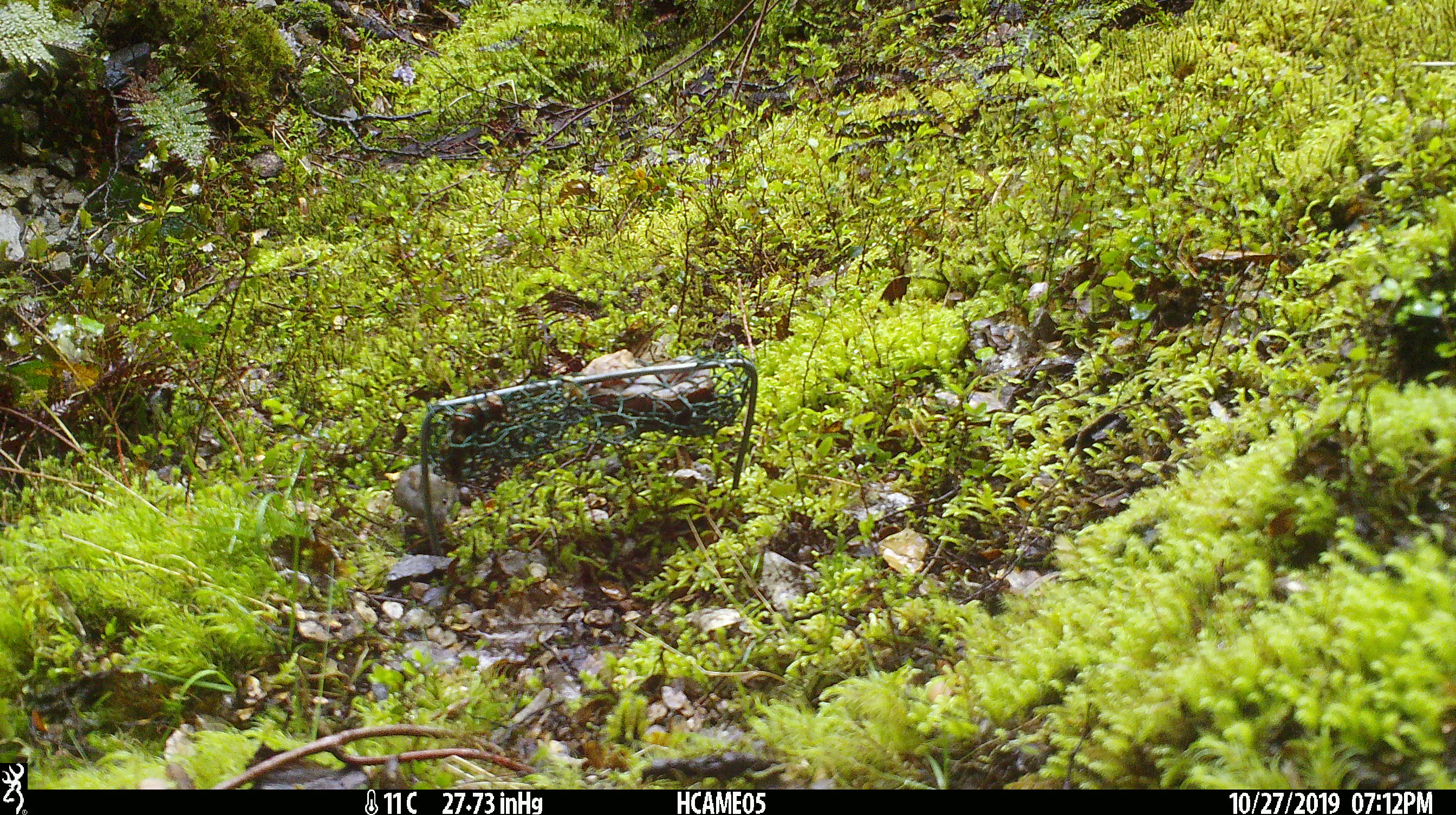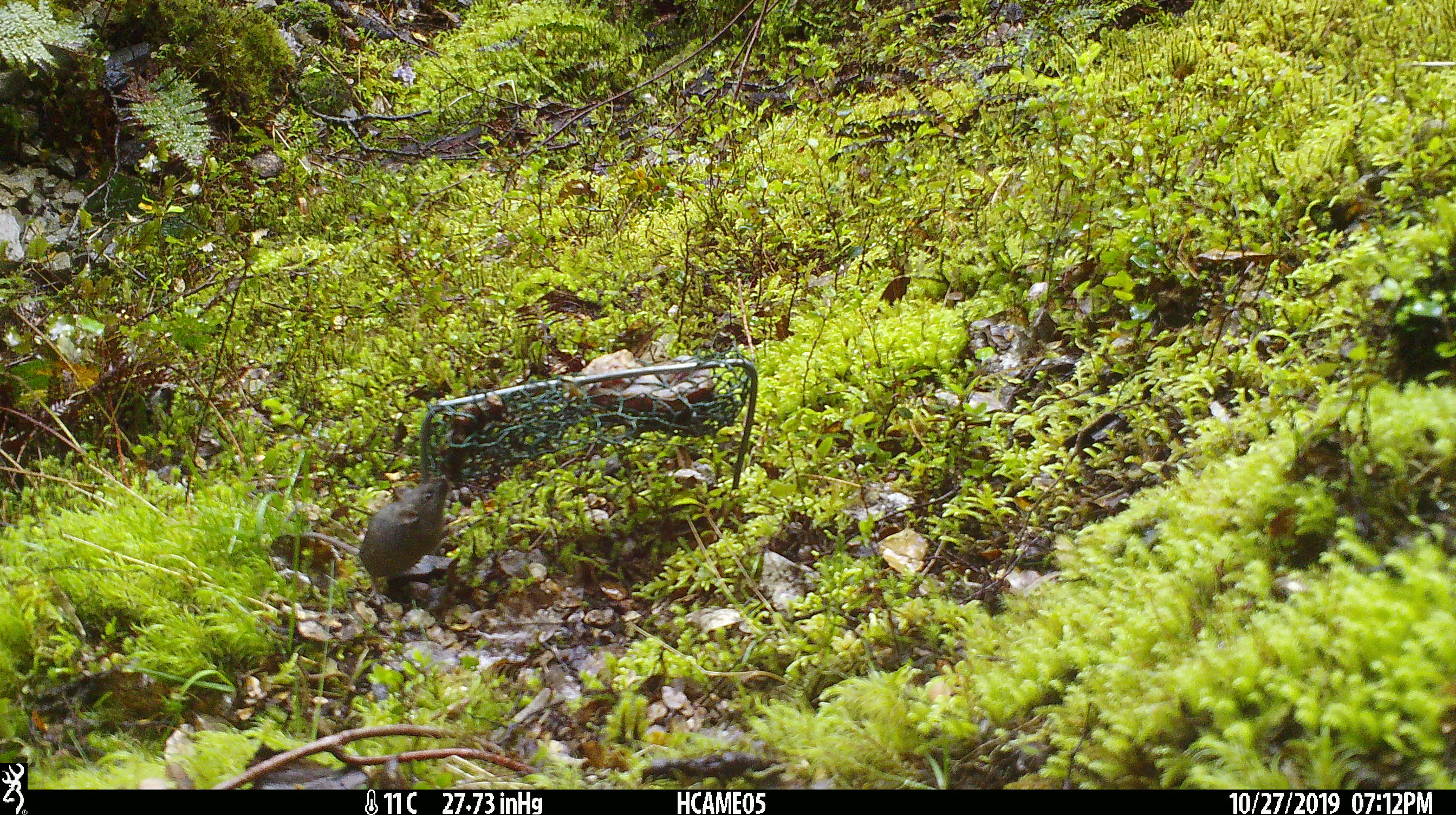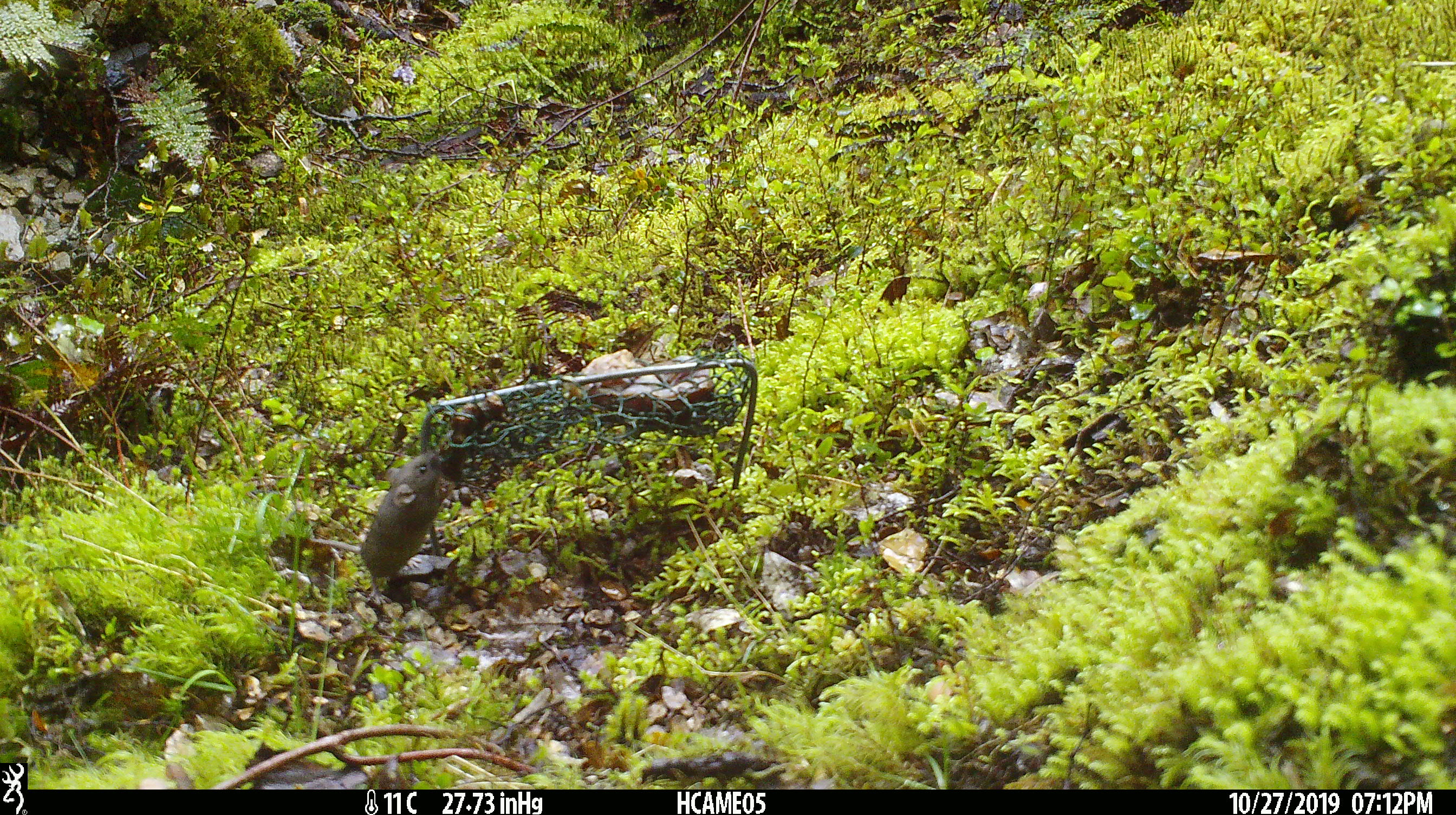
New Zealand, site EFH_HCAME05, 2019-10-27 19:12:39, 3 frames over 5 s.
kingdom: Animalia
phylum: Chordata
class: Mammalia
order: Rodentia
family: Muridae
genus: Mus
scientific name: Mus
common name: mouse